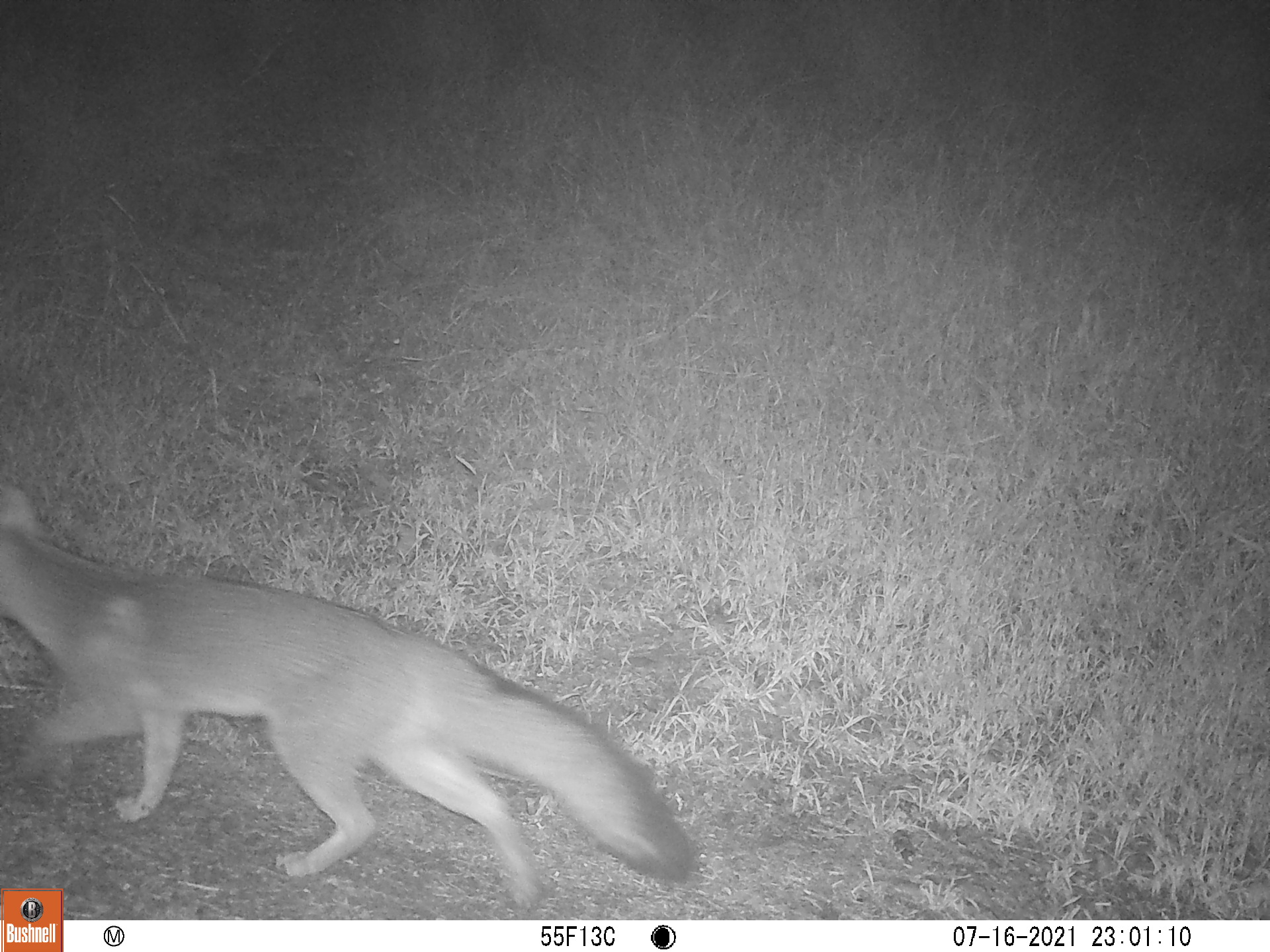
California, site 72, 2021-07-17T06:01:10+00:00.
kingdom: Animalia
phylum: Chordata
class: Mammalia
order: Carnivora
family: Canidae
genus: Urocyon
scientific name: Urocyon cinereoargenteus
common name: gray fox